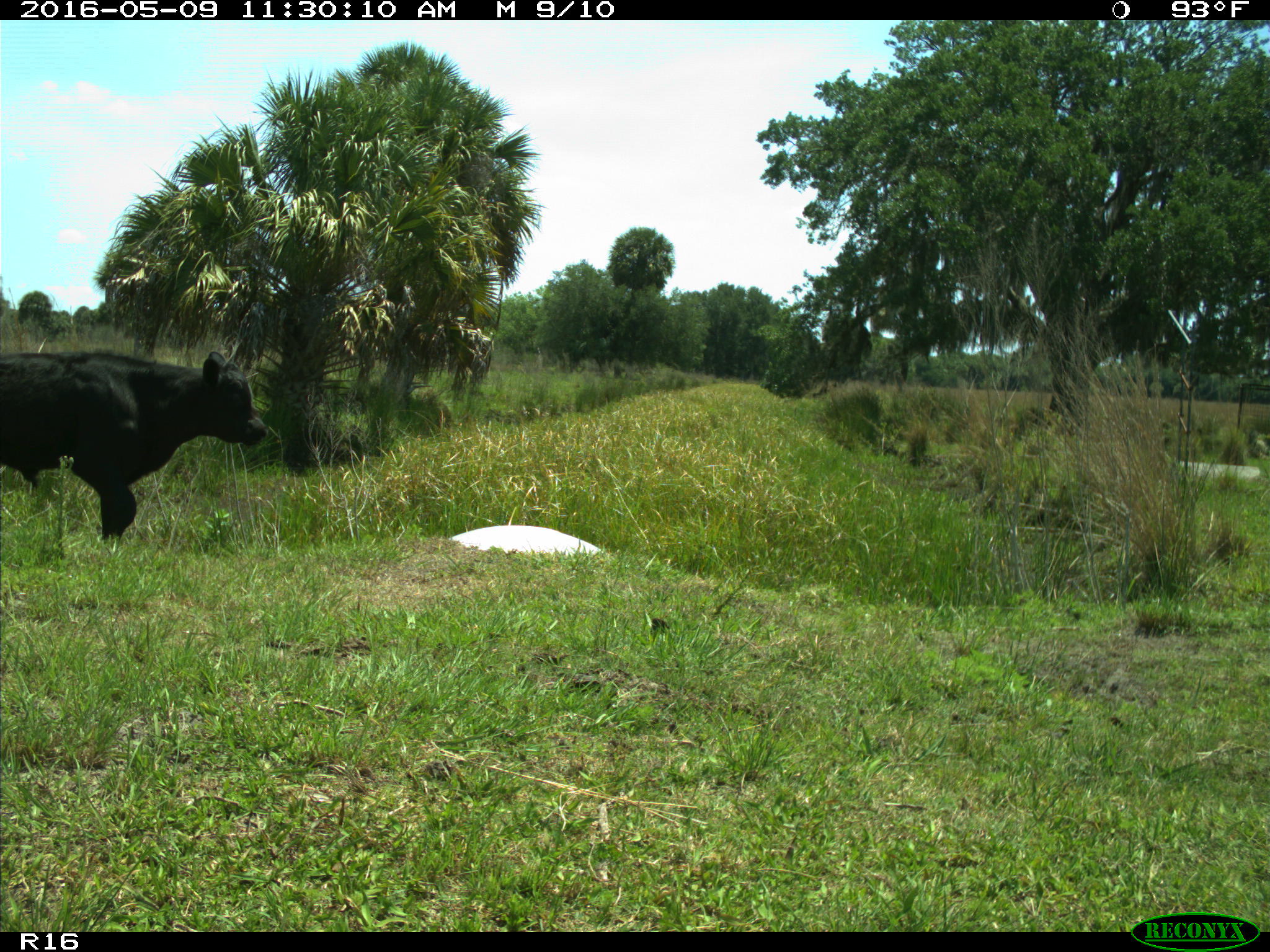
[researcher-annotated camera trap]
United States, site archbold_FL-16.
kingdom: Animalia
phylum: Chordata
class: Mammalia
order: Artiodactyla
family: Bovidae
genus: Bos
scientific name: Bos taurus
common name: domestic cow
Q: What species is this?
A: Bos taurus (domestic cow).